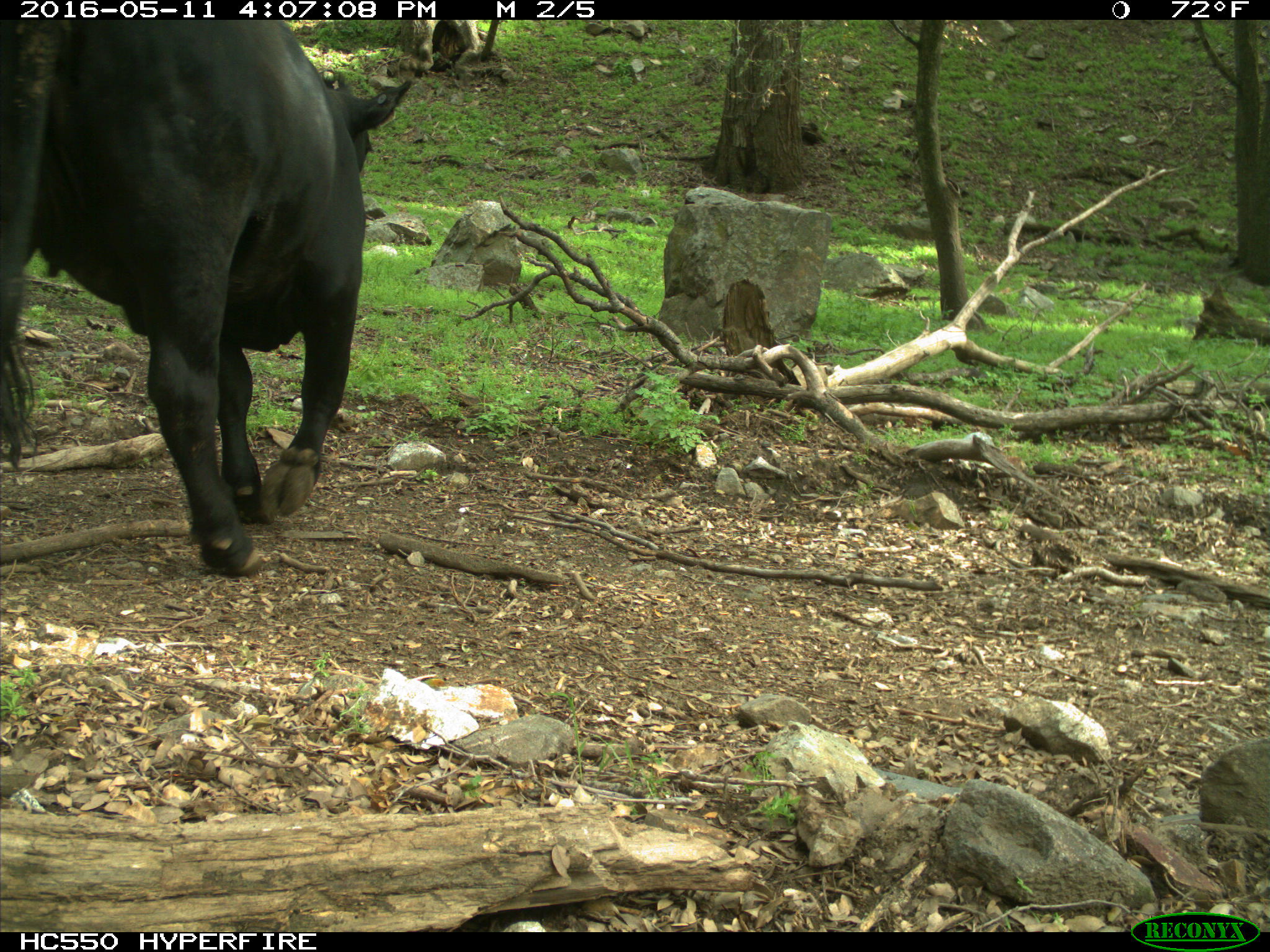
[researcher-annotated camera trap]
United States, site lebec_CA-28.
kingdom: Animalia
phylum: Chordata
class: Mammalia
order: Artiodactyla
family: Bovidae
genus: Bos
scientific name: Bos taurus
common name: domestic cow